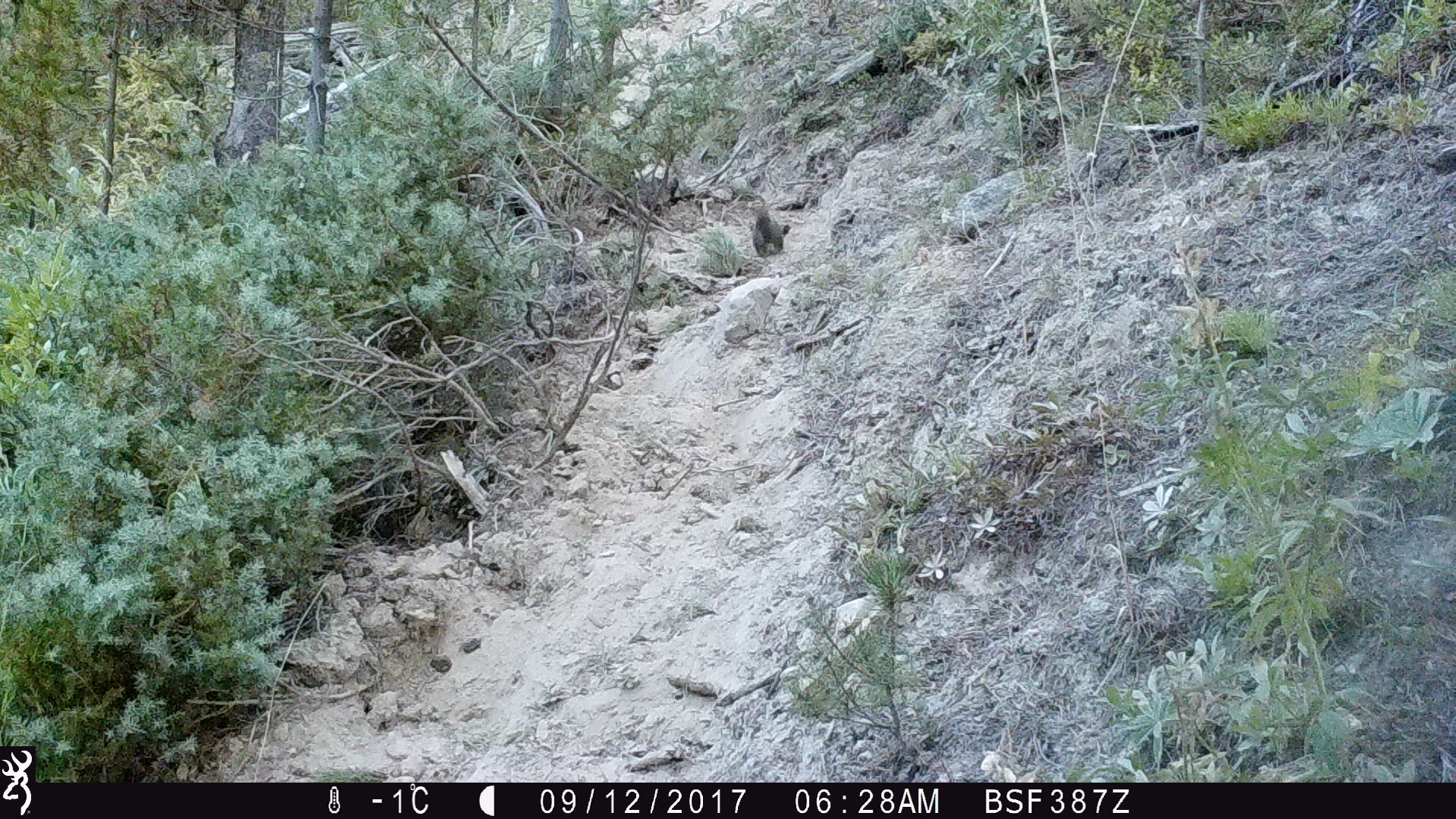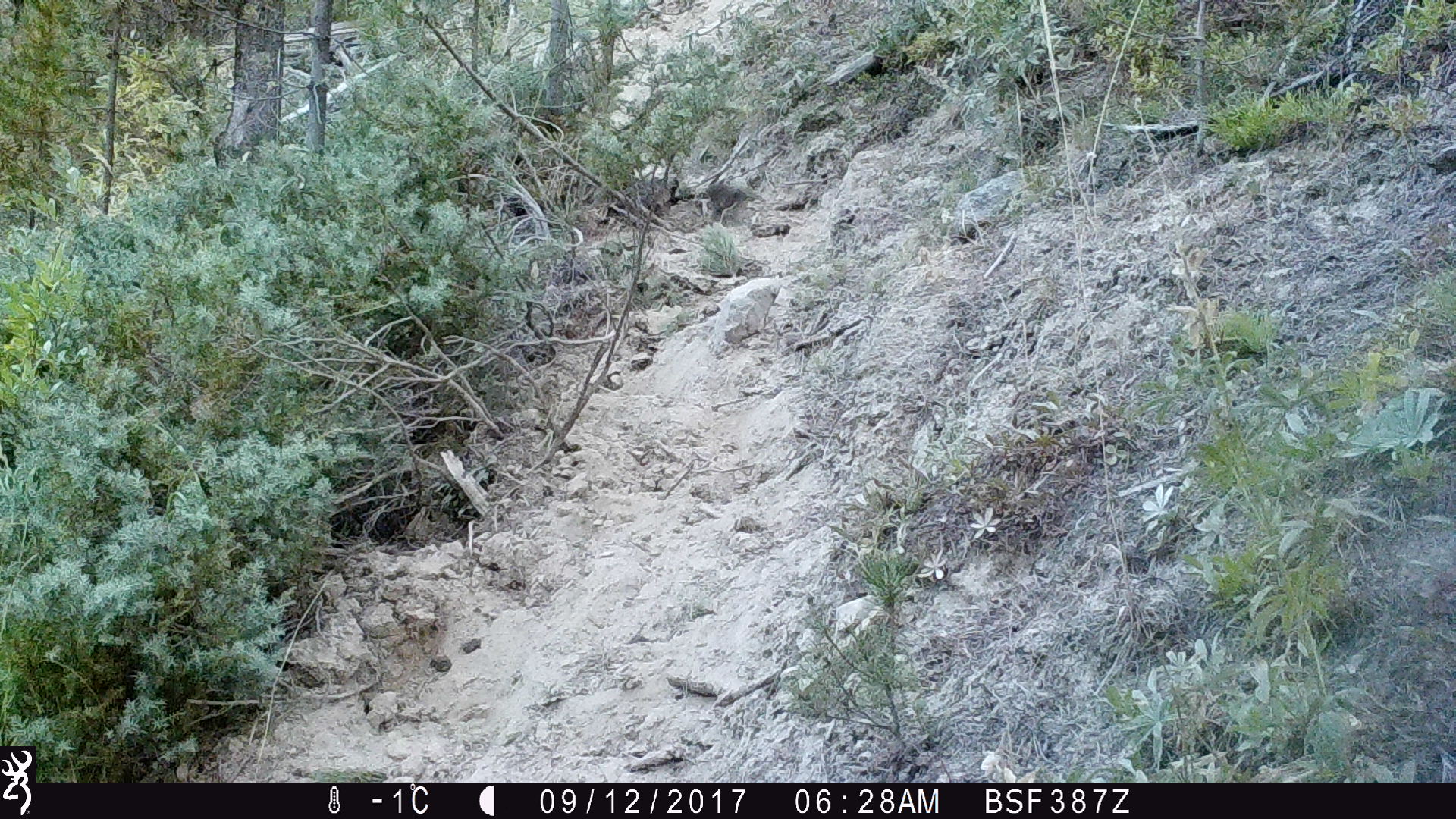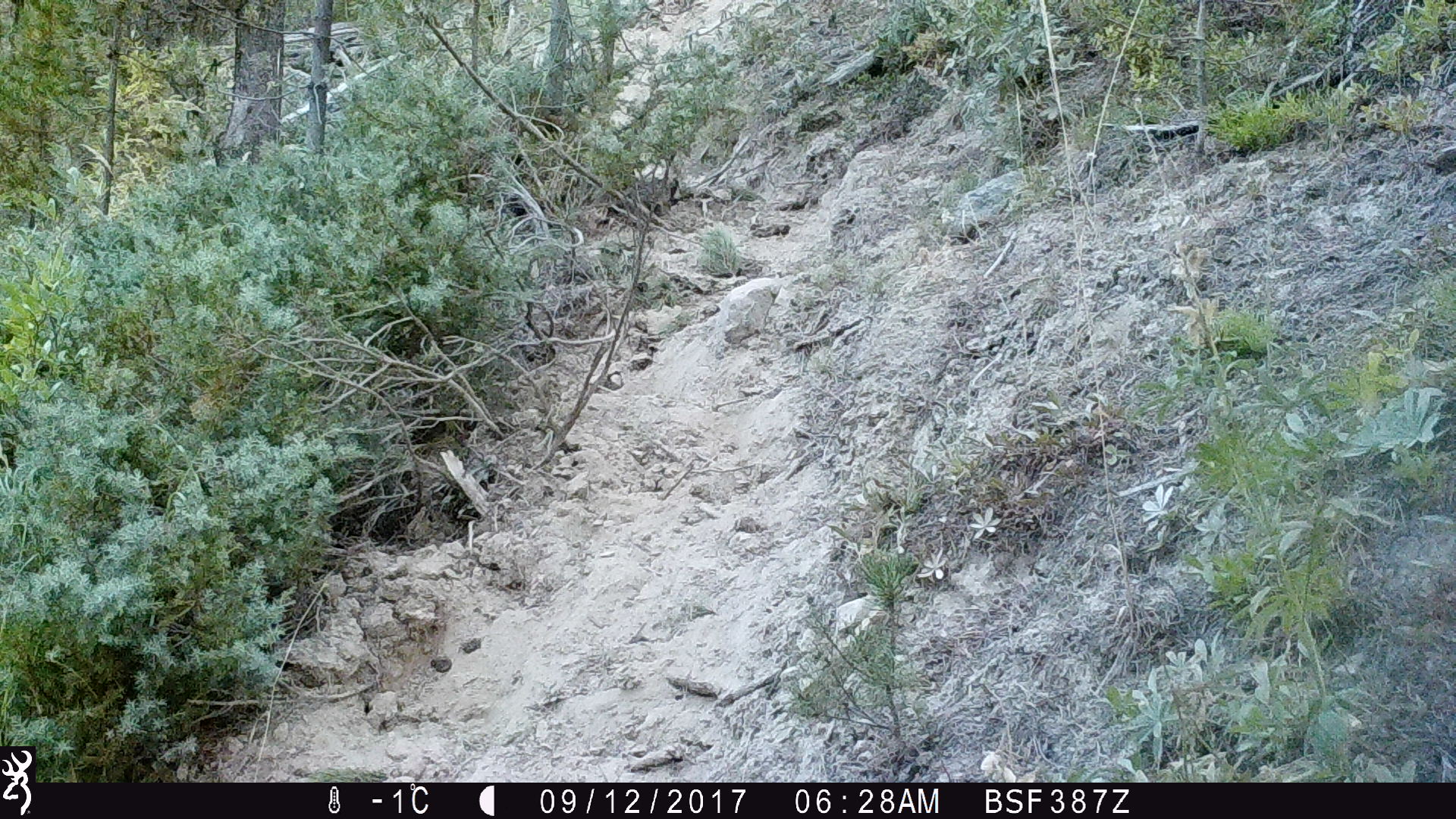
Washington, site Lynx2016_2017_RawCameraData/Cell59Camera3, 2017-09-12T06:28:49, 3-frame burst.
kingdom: Animalia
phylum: Chordata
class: Mammalia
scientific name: Mammalia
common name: small mammal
Small mammal (Mammalia). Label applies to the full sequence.